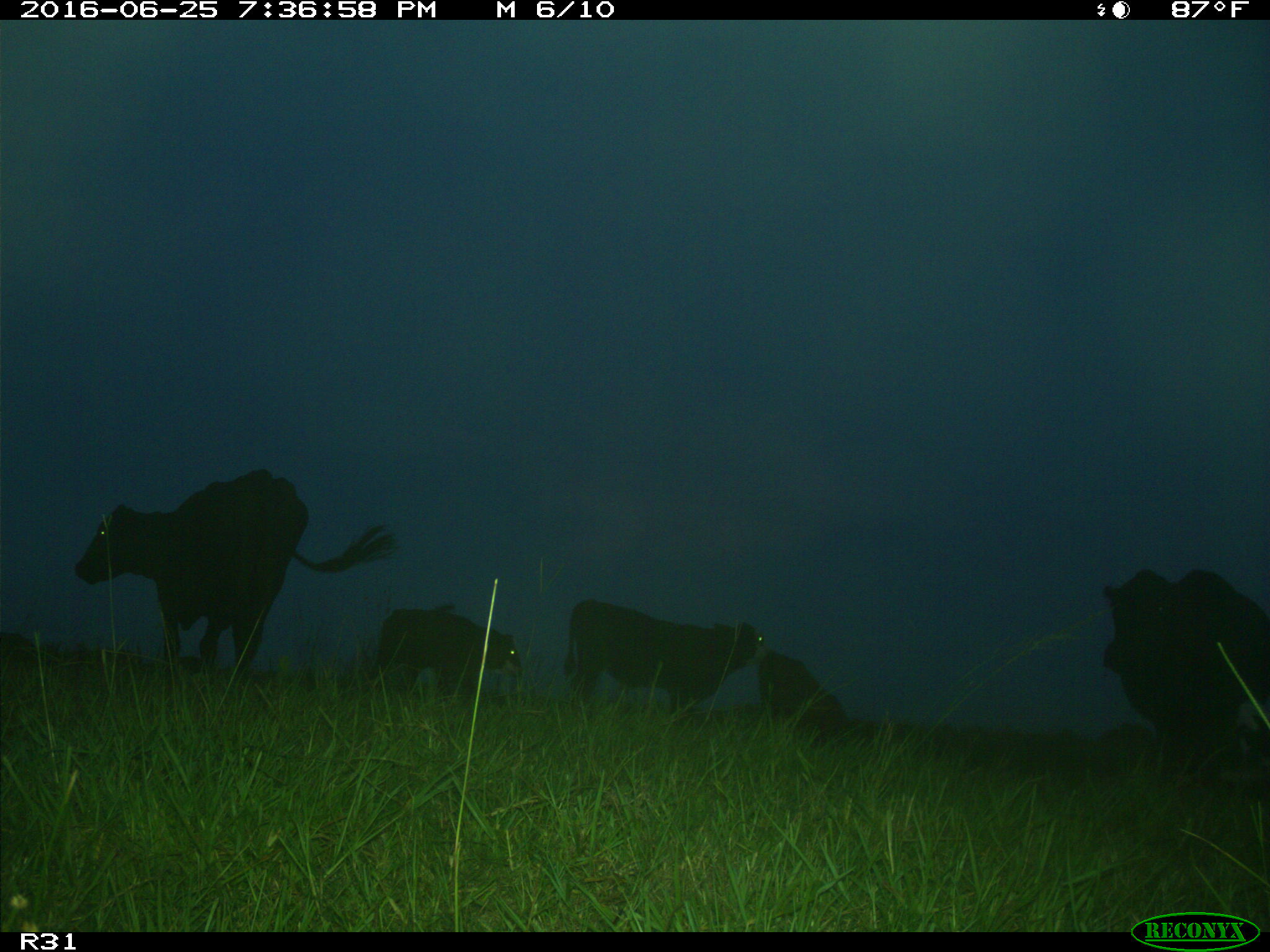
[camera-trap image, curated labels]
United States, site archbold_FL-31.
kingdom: Animalia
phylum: Chordata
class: Mammalia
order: Artiodactyla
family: Bovidae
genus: Bos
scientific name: Bos taurus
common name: domestic cow